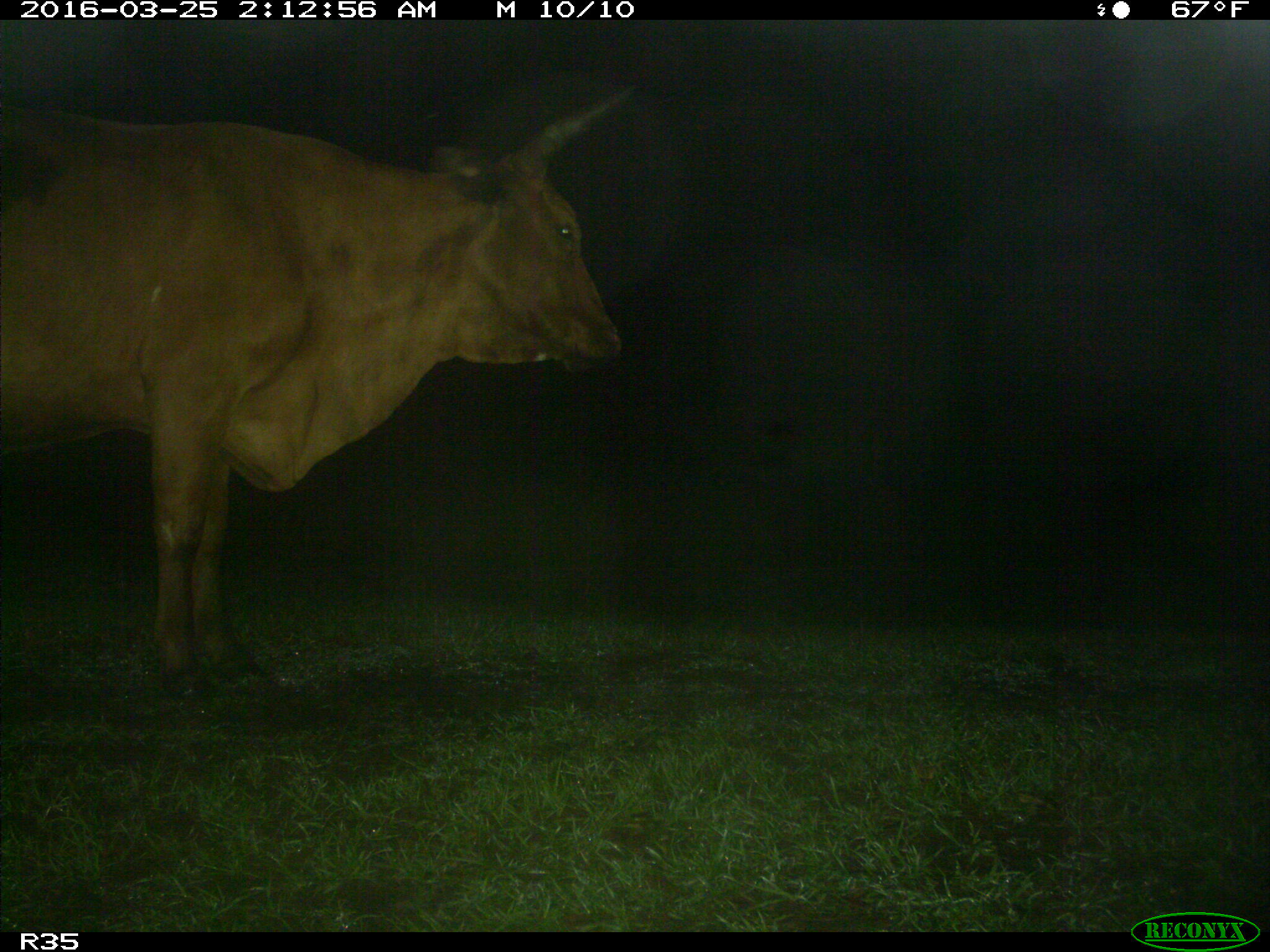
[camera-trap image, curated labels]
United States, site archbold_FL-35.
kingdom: Animalia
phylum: Chordata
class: Mammalia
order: Artiodactyla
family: Bovidae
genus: Bos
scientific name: Bos taurus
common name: domestic cow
Bos taurus (domestic cow).